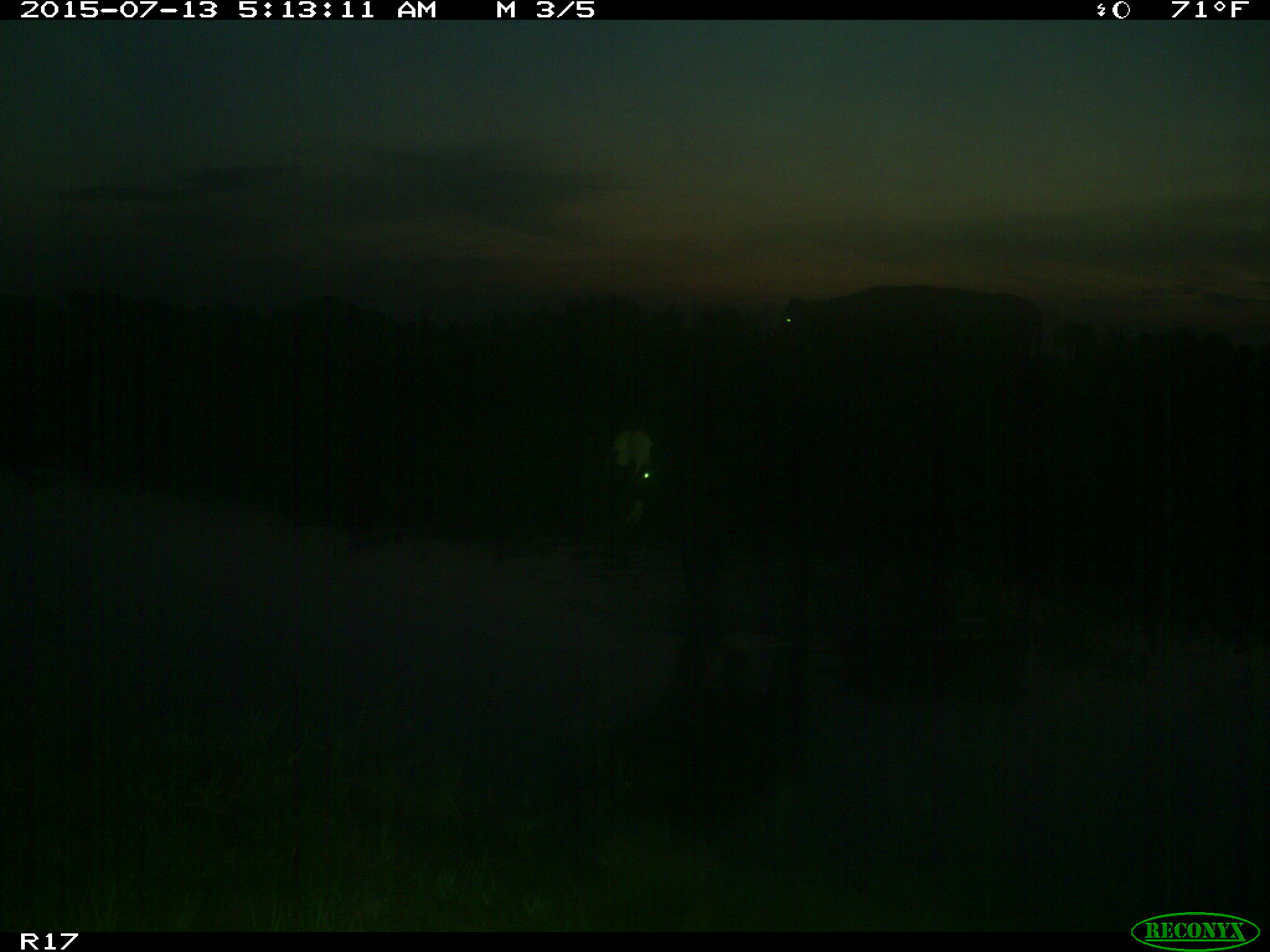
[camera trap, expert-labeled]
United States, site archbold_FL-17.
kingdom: Animalia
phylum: Chordata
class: Mammalia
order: Artiodactyla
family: Bovidae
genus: Bos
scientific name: Bos taurus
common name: domestic cow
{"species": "Bos taurus (domestic cow)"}